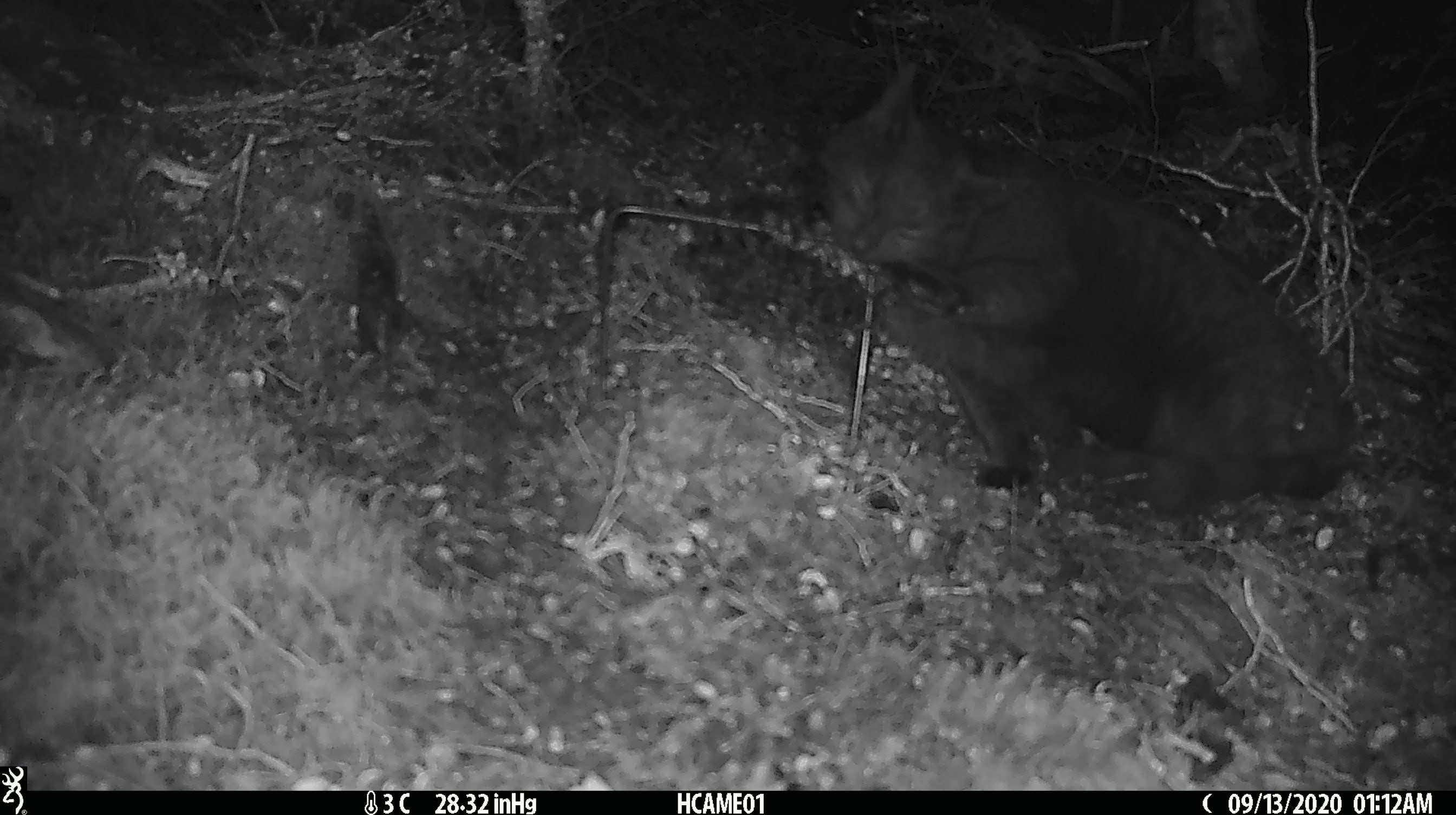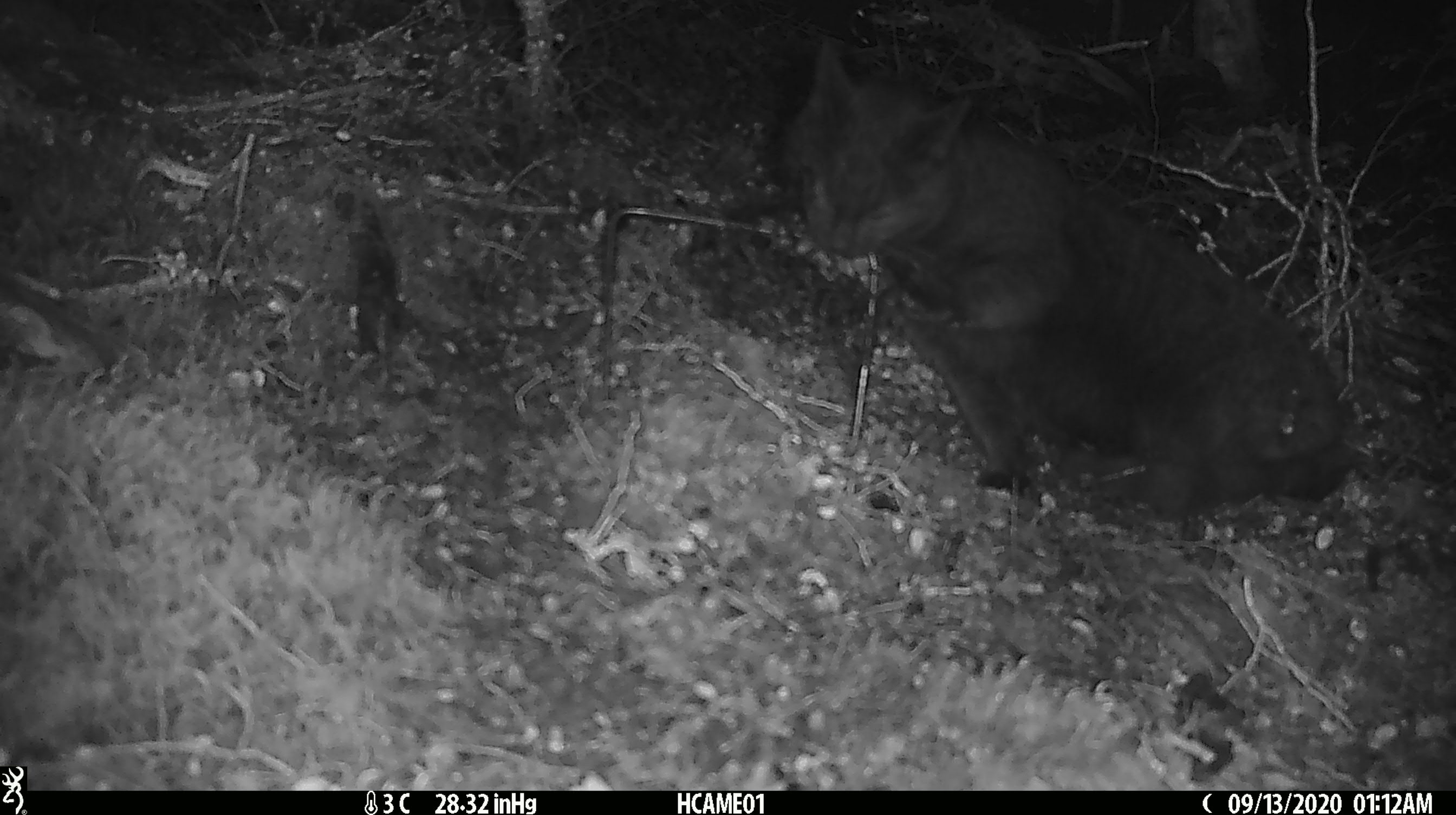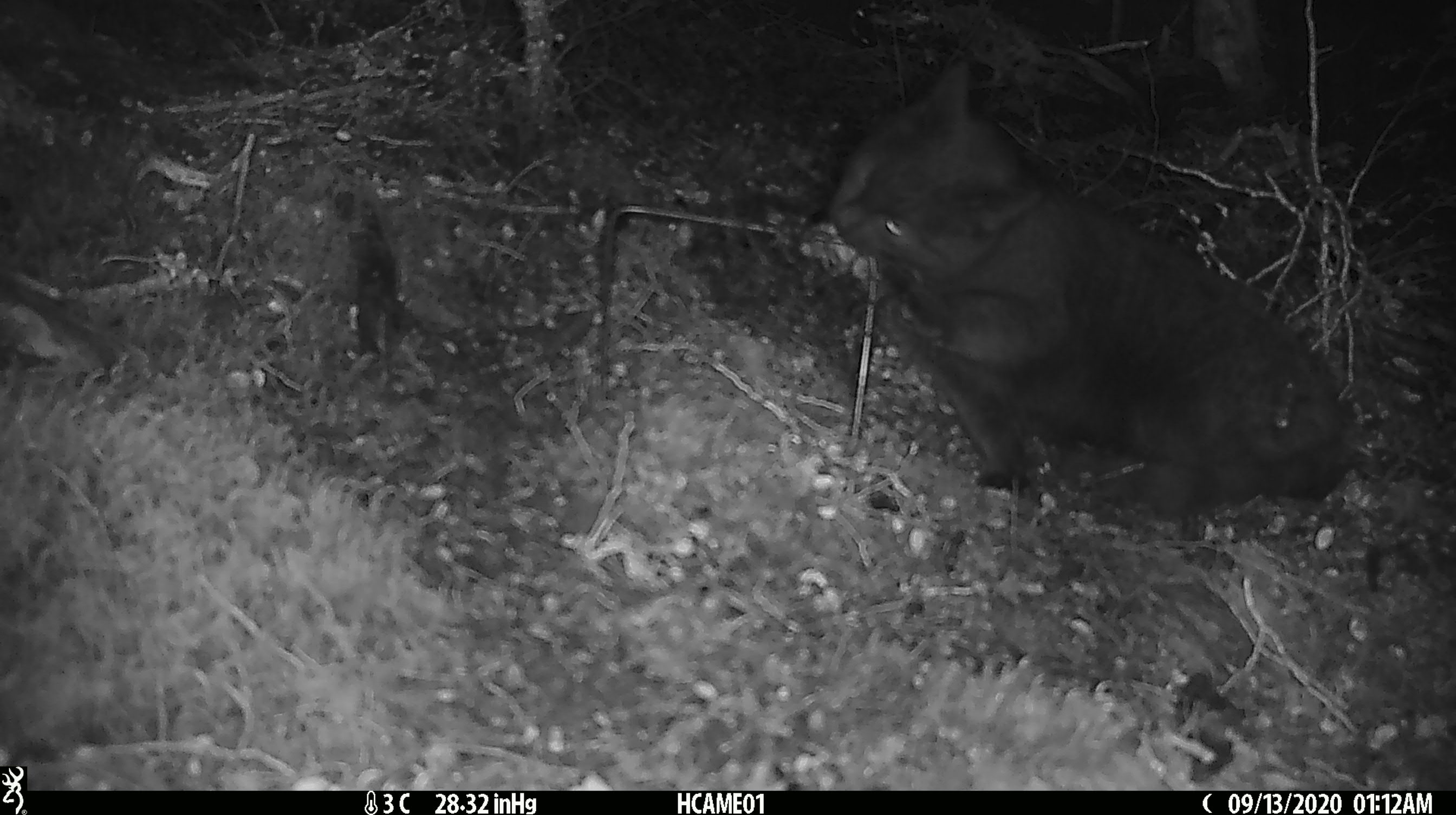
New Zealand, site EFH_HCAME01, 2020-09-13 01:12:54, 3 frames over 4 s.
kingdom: Animalia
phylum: Chordata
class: Mammalia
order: Carnivora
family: Felidae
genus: Felis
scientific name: Felis catus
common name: domestic cat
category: cat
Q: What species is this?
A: Cat (domestic cat) (Felis catus).